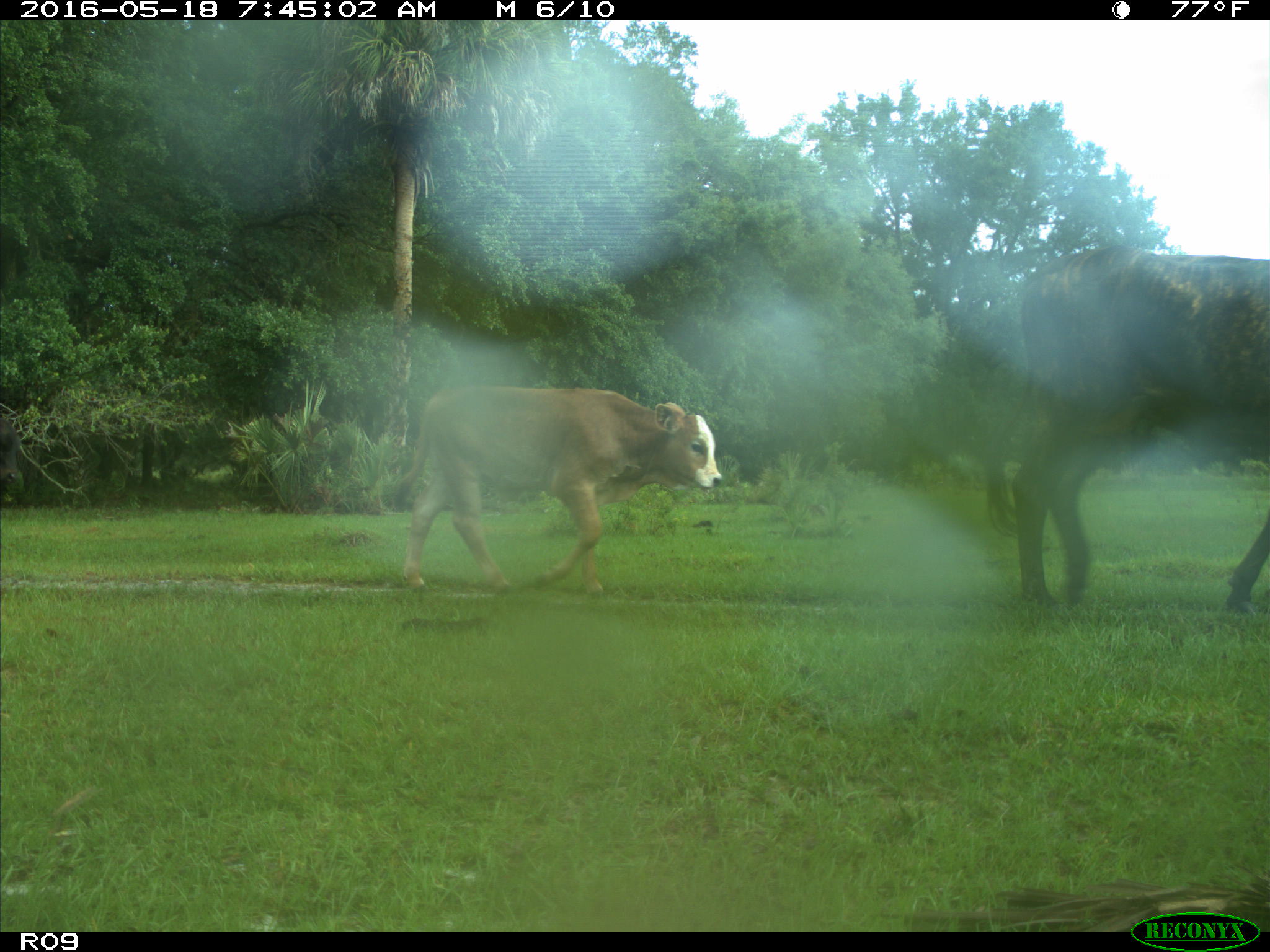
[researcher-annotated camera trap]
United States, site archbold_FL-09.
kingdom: Animalia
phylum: Chordata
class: Mammalia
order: Artiodactyla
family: Bovidae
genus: Bos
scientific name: Bos taurus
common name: domestic cow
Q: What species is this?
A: Bos taurus (domestic cow).